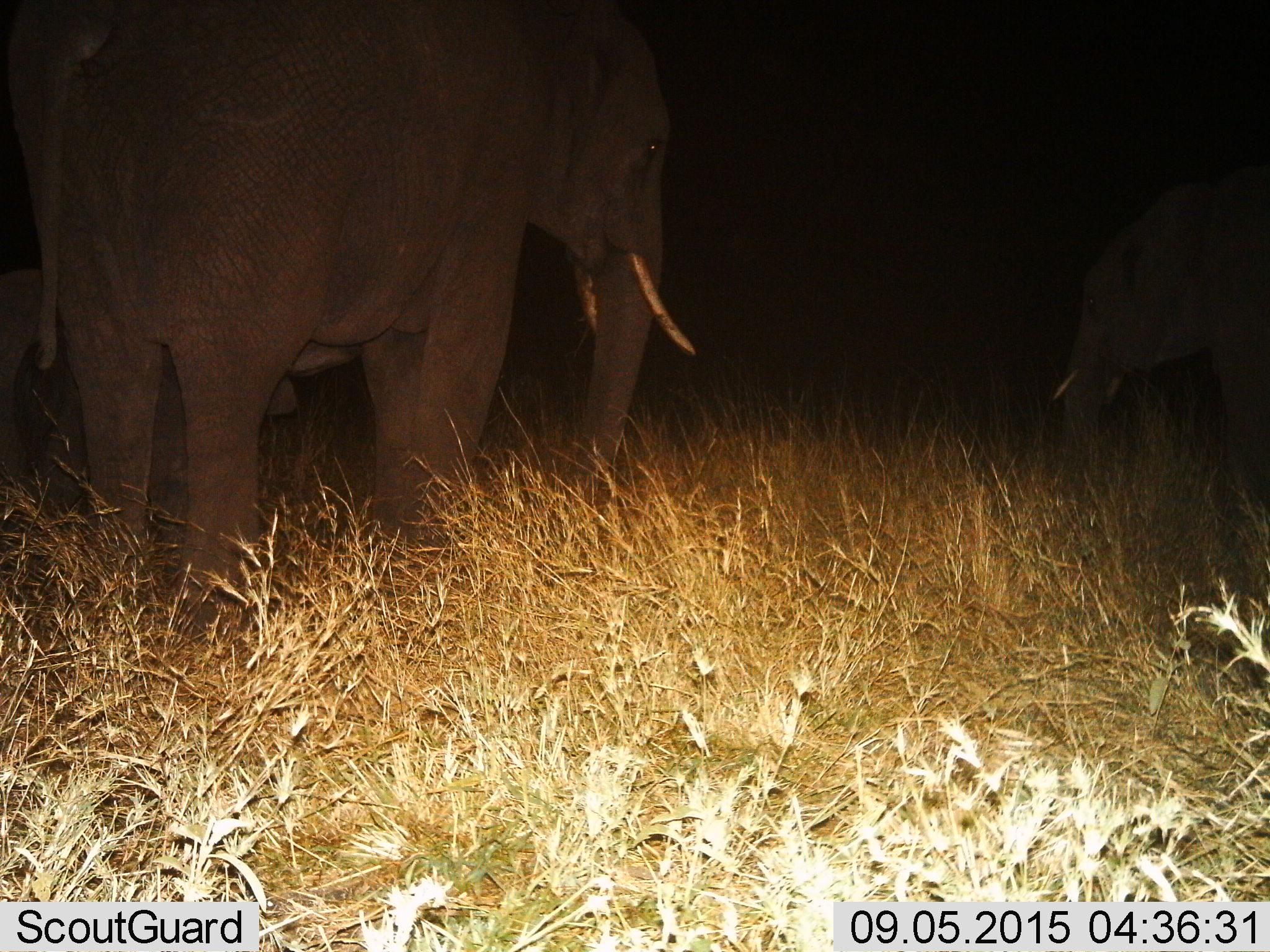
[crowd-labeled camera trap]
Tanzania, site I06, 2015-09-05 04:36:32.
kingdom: Animalia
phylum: Chordata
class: Mammalia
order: Proboscidea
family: Elephantidae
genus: Loxodonta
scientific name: Loxodonta africana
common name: african bush elephant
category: elephant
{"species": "elephant (african bush elephant) (Loxodonta africana)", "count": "3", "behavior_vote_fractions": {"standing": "100%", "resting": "0%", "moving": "10%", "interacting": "10%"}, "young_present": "40%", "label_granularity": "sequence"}